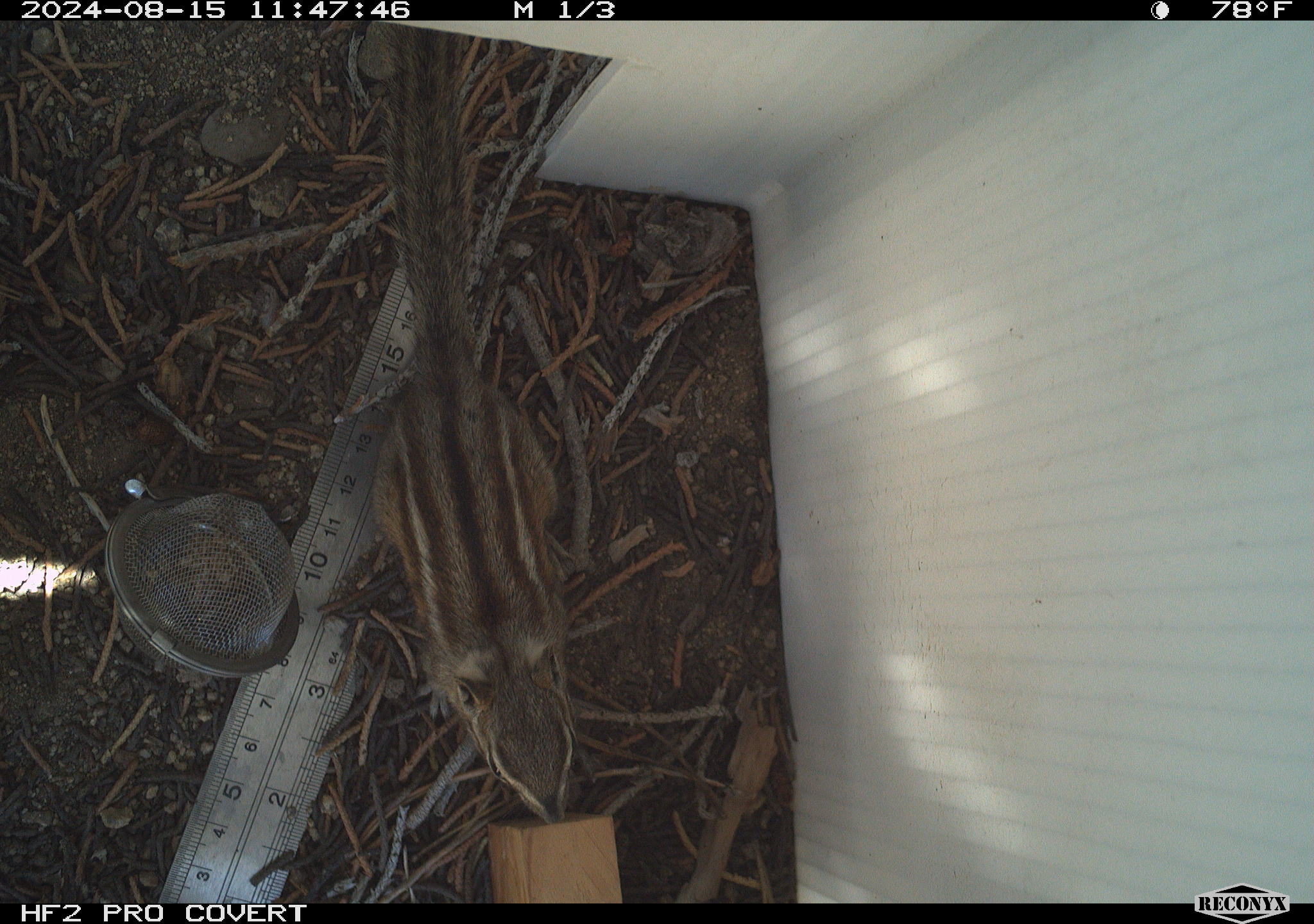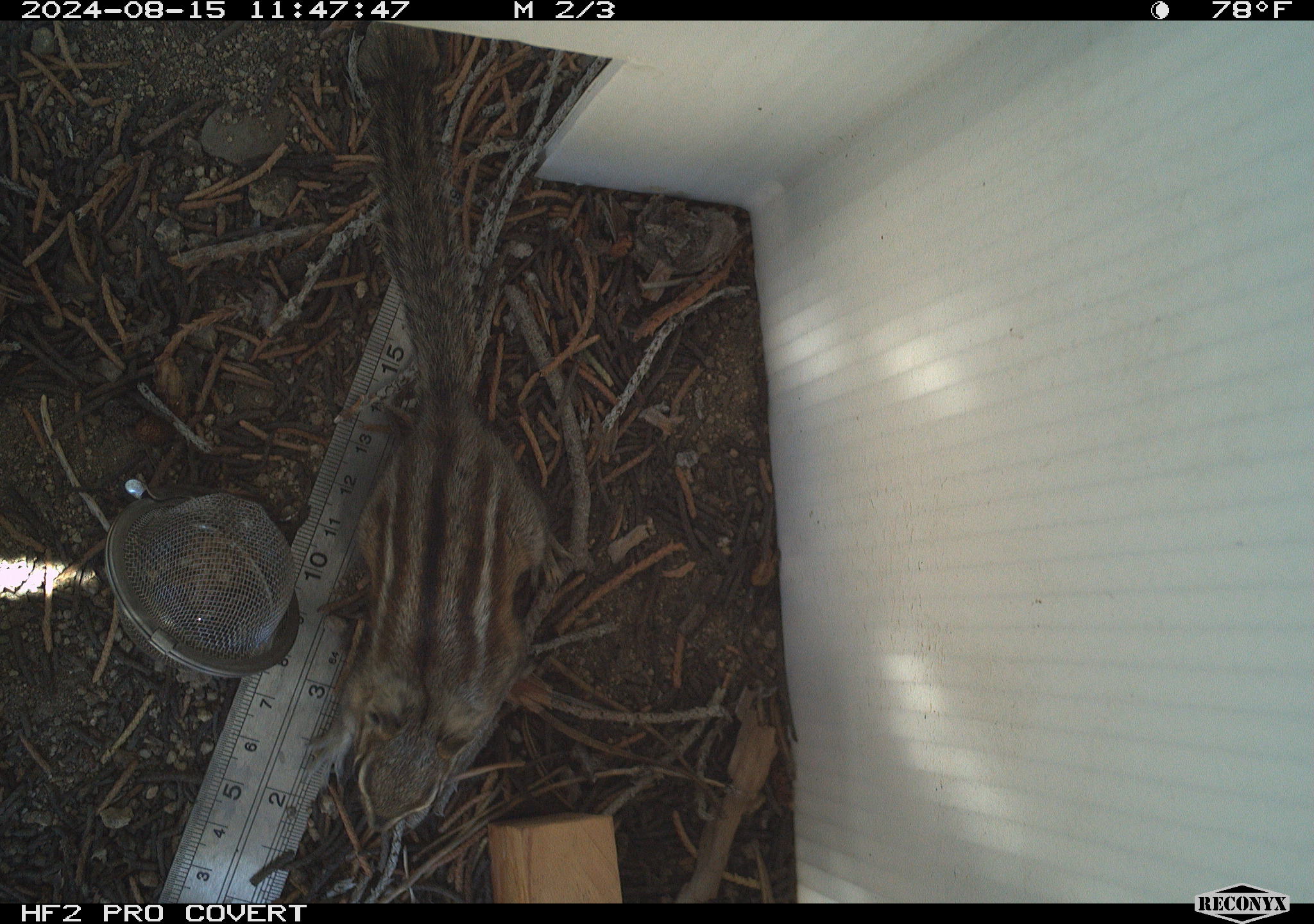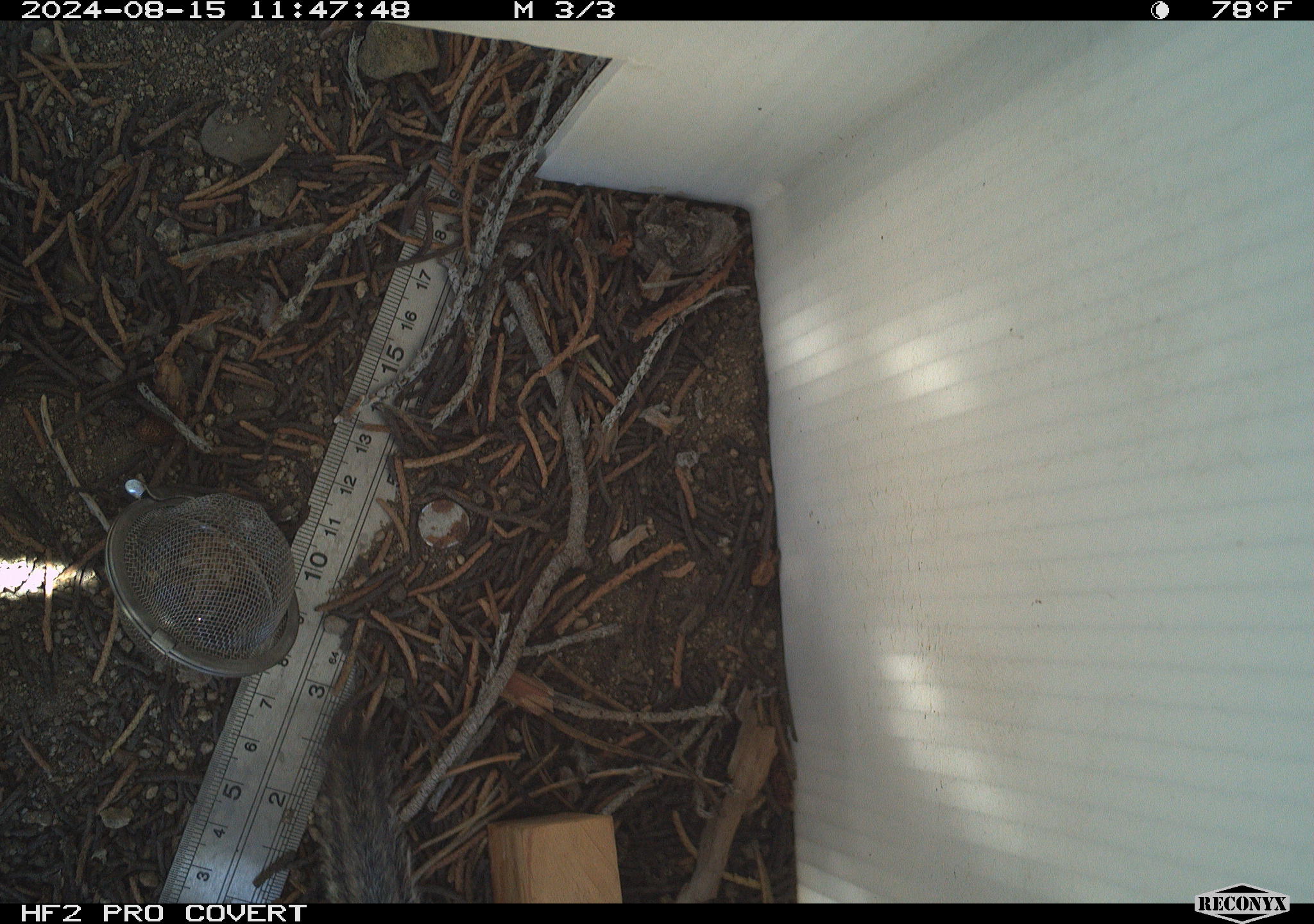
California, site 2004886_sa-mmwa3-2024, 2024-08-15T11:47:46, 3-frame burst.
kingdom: Animalia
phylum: Chordata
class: Mammalia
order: Rodentia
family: Sciuridae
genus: Neotamias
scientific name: Neotamias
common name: western chipmunks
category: neotamias species